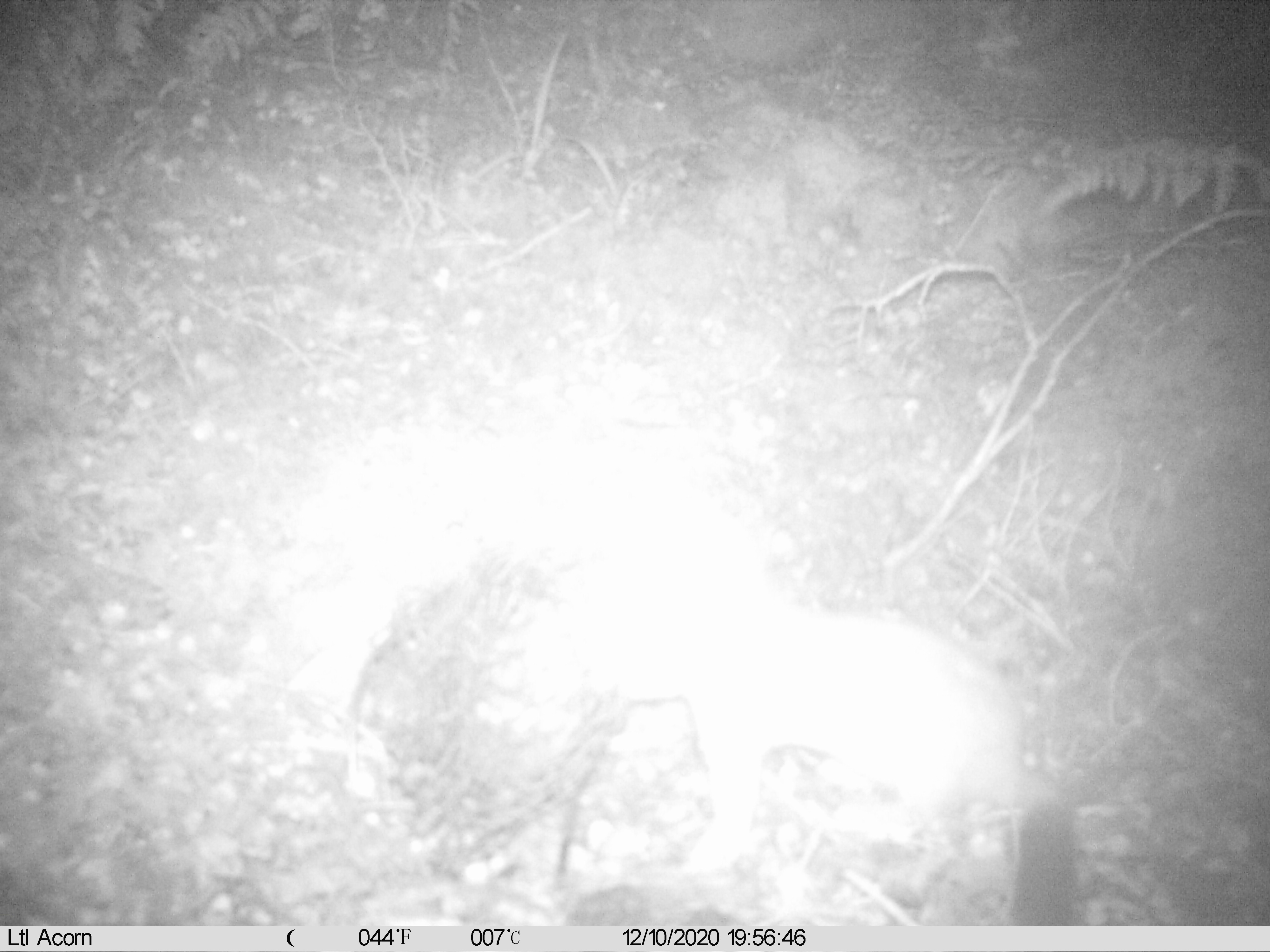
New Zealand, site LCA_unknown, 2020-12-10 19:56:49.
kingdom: Animalia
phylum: Chordata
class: Mammalia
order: Carnivora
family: Mustelidae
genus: Mustela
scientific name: Mustela erminea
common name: stoat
Stoat (Mustela erminea).